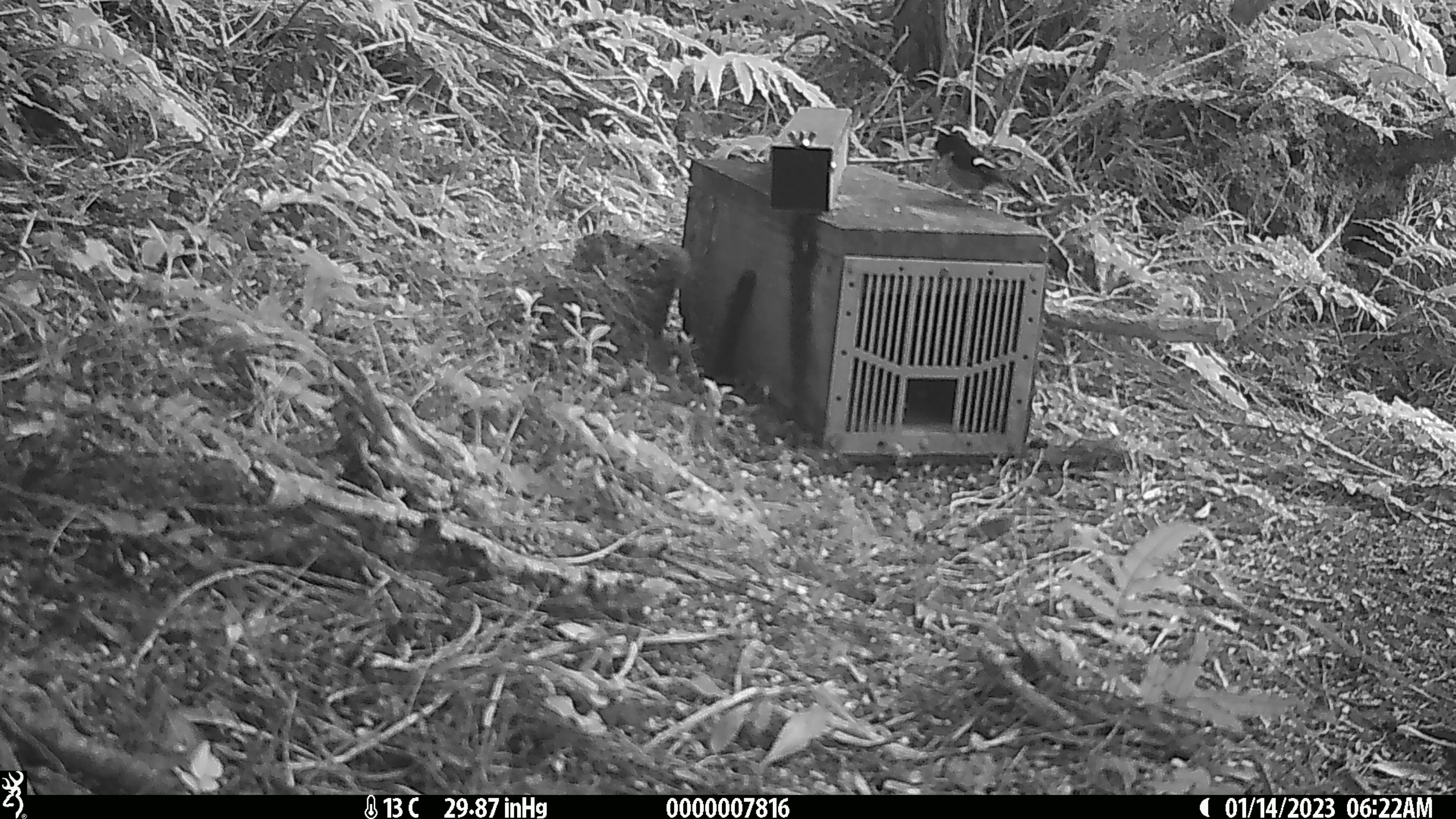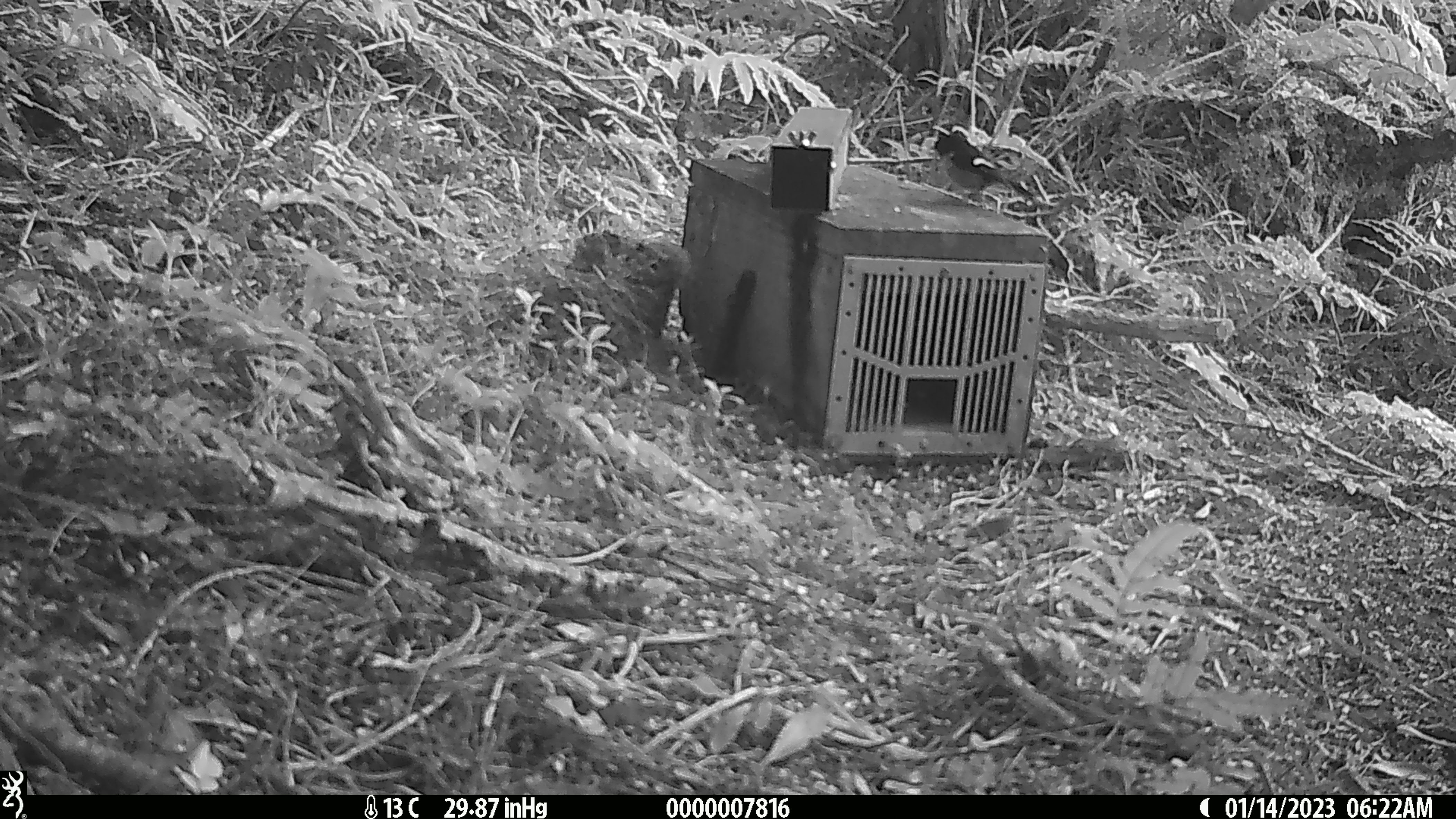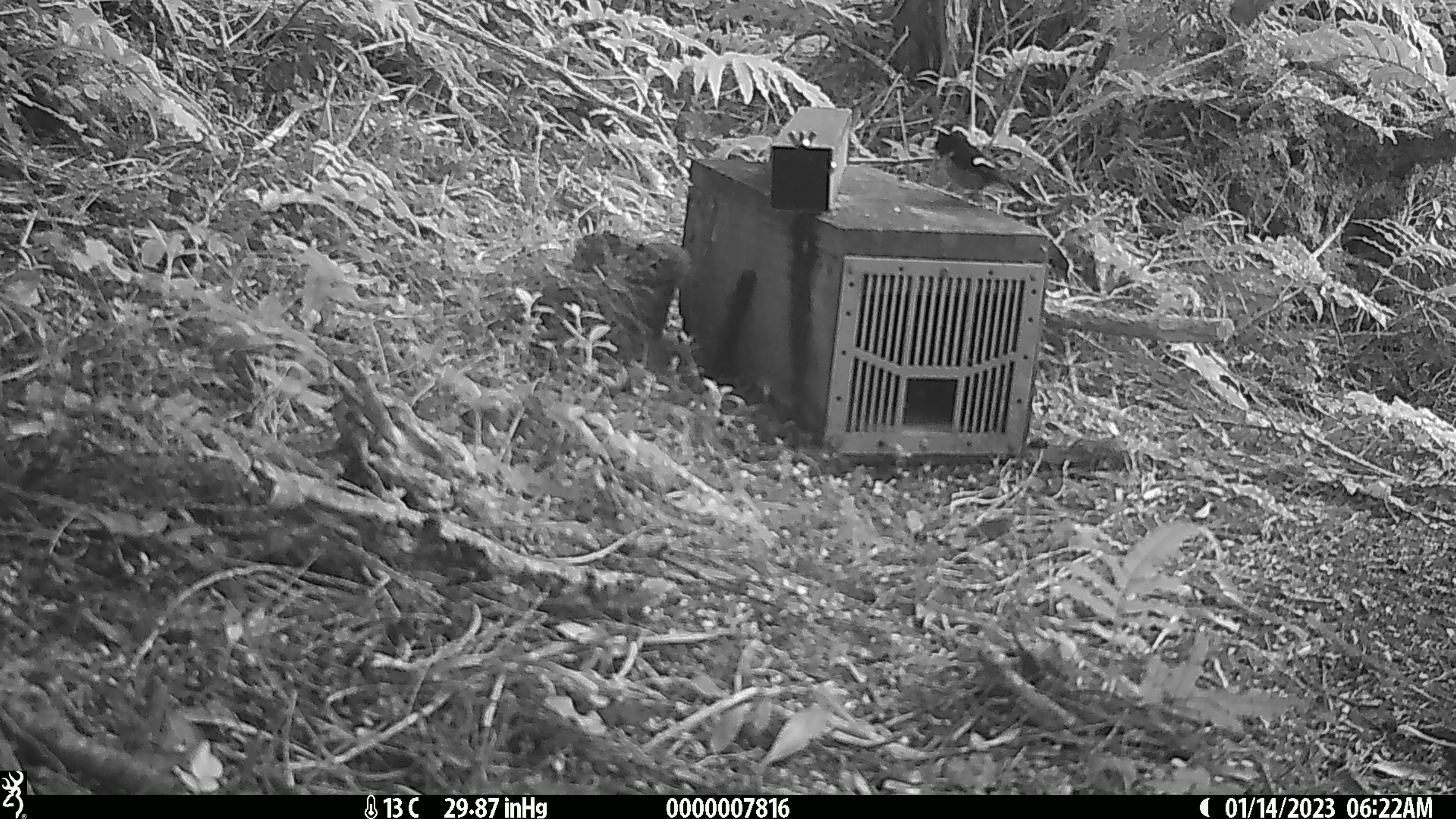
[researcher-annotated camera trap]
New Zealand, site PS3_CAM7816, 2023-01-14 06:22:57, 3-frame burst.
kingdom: Animalia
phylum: Chordata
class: Aves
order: Passeriformes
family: Petroicidae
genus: Petroica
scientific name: Petroica macrocephala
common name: tomtit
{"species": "tomtit (Petroica macrocephala)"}